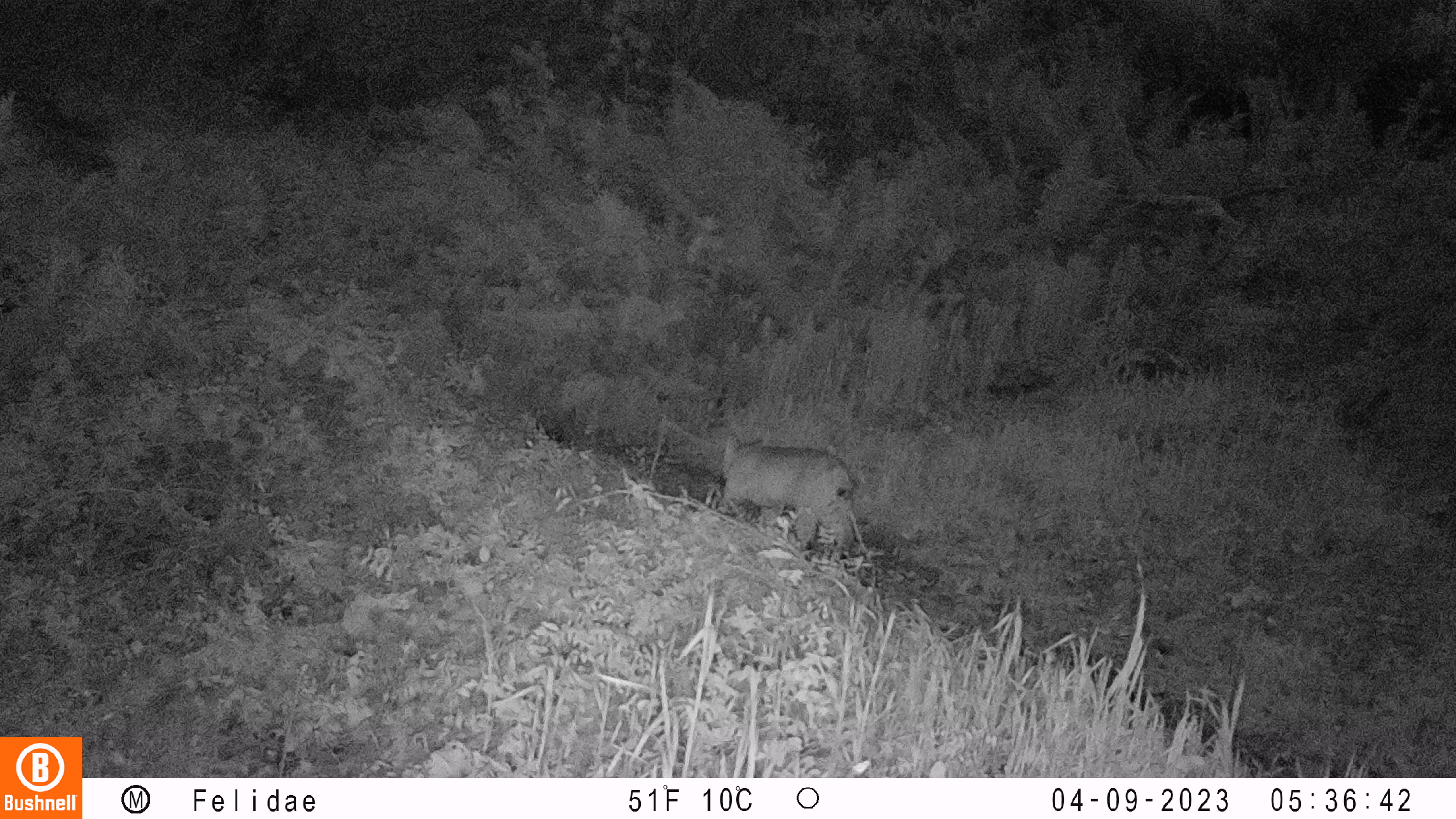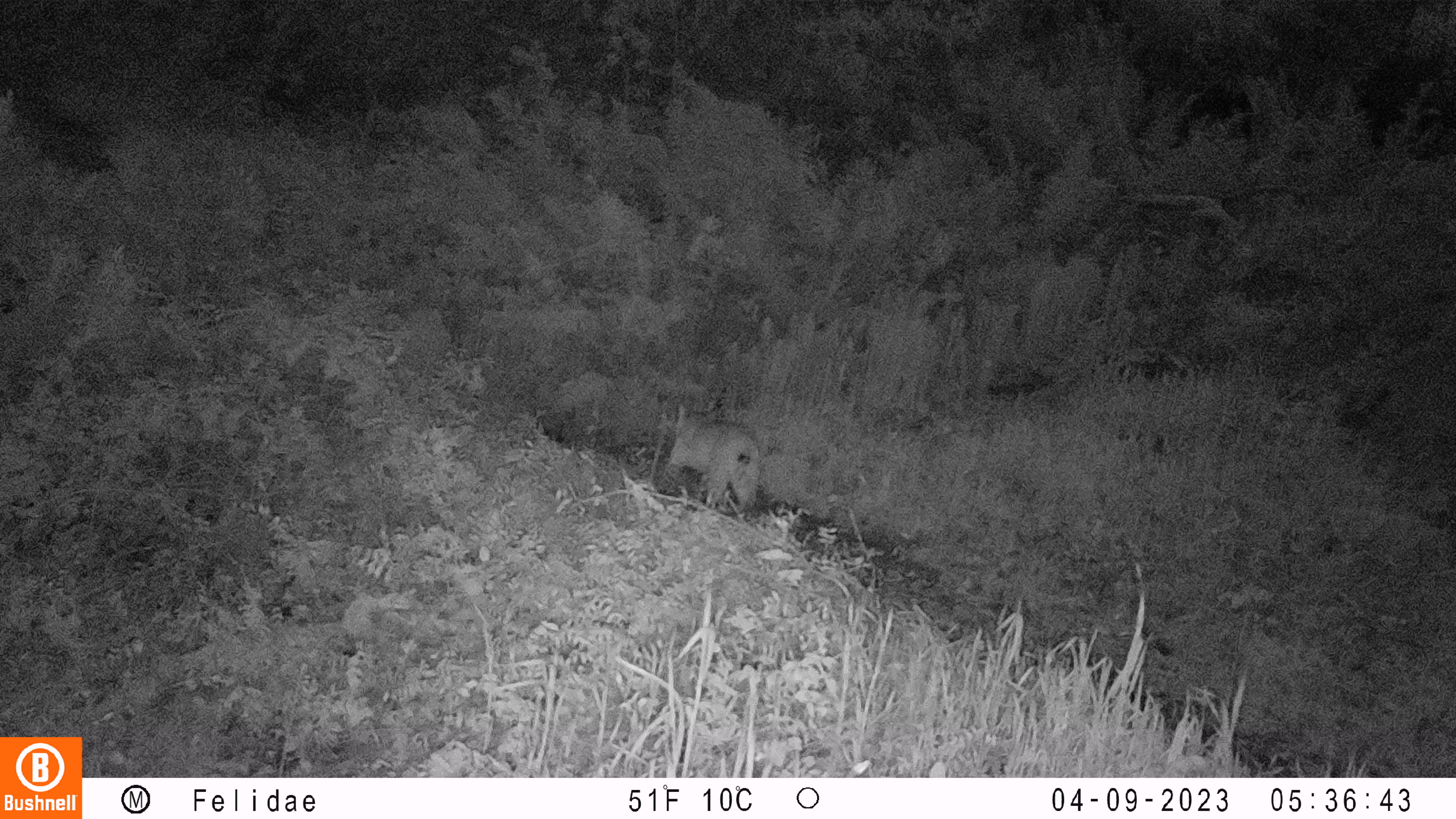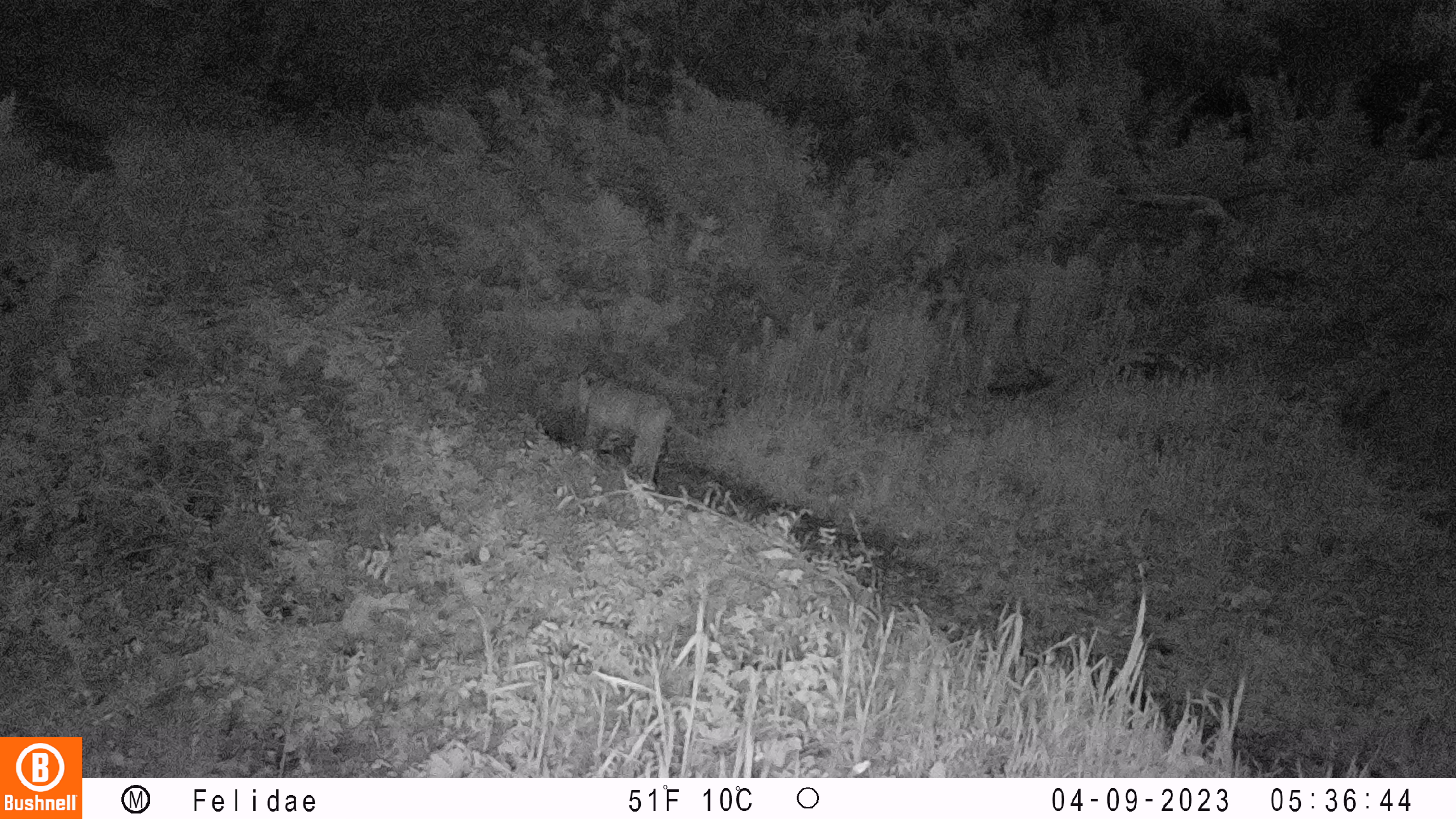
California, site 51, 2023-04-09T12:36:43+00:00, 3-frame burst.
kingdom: Animalia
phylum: Chordata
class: Mammalia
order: Carnivora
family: Felidae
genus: Lynx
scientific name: Lynx rufus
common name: bobcat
Bobcat (Lynx rufus).